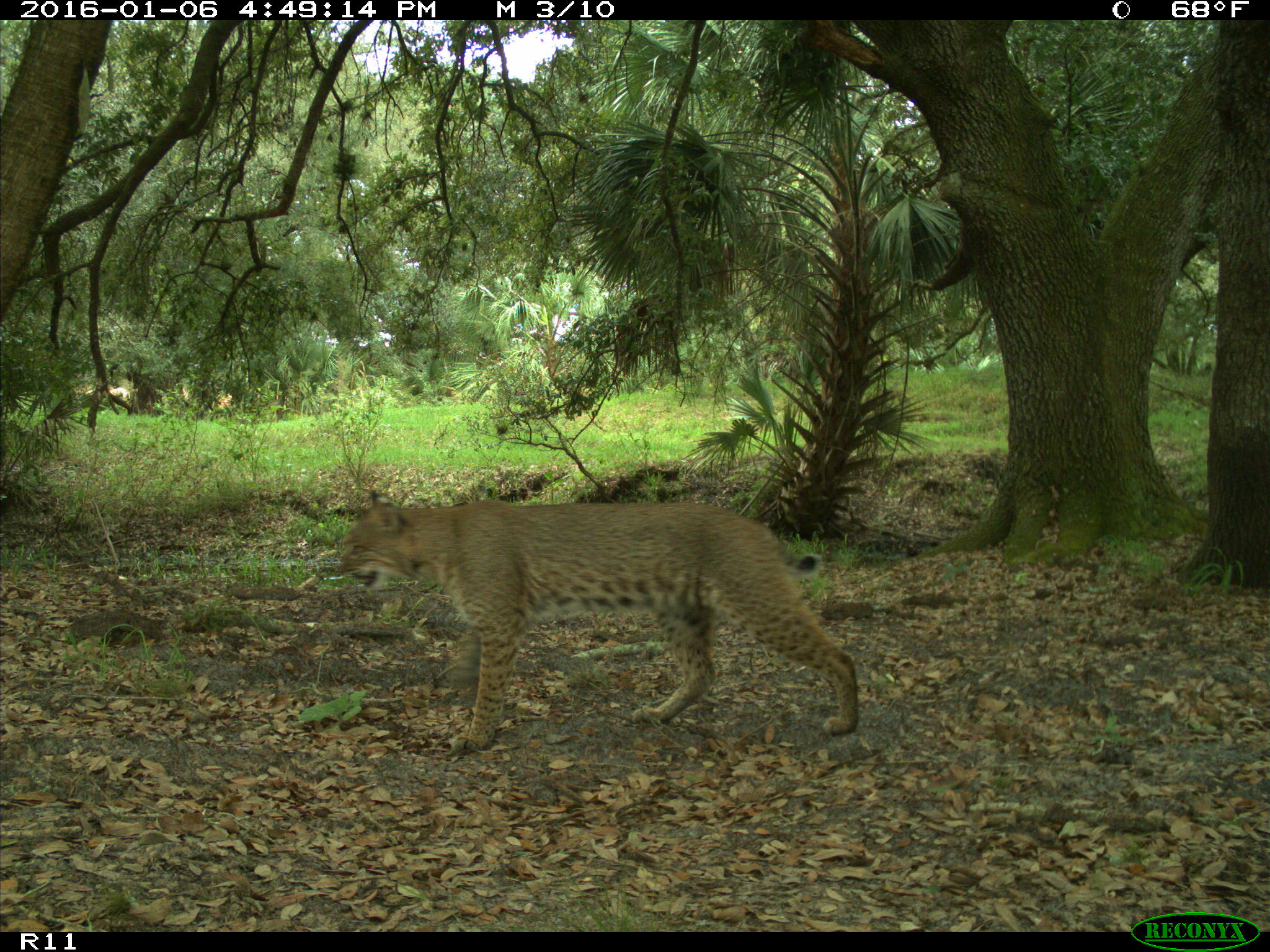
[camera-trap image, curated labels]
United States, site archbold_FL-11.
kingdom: Animalia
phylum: Chordata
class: Mammalia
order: Carnivora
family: Felidae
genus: Lynx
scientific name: Lynx rufus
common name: bobcat